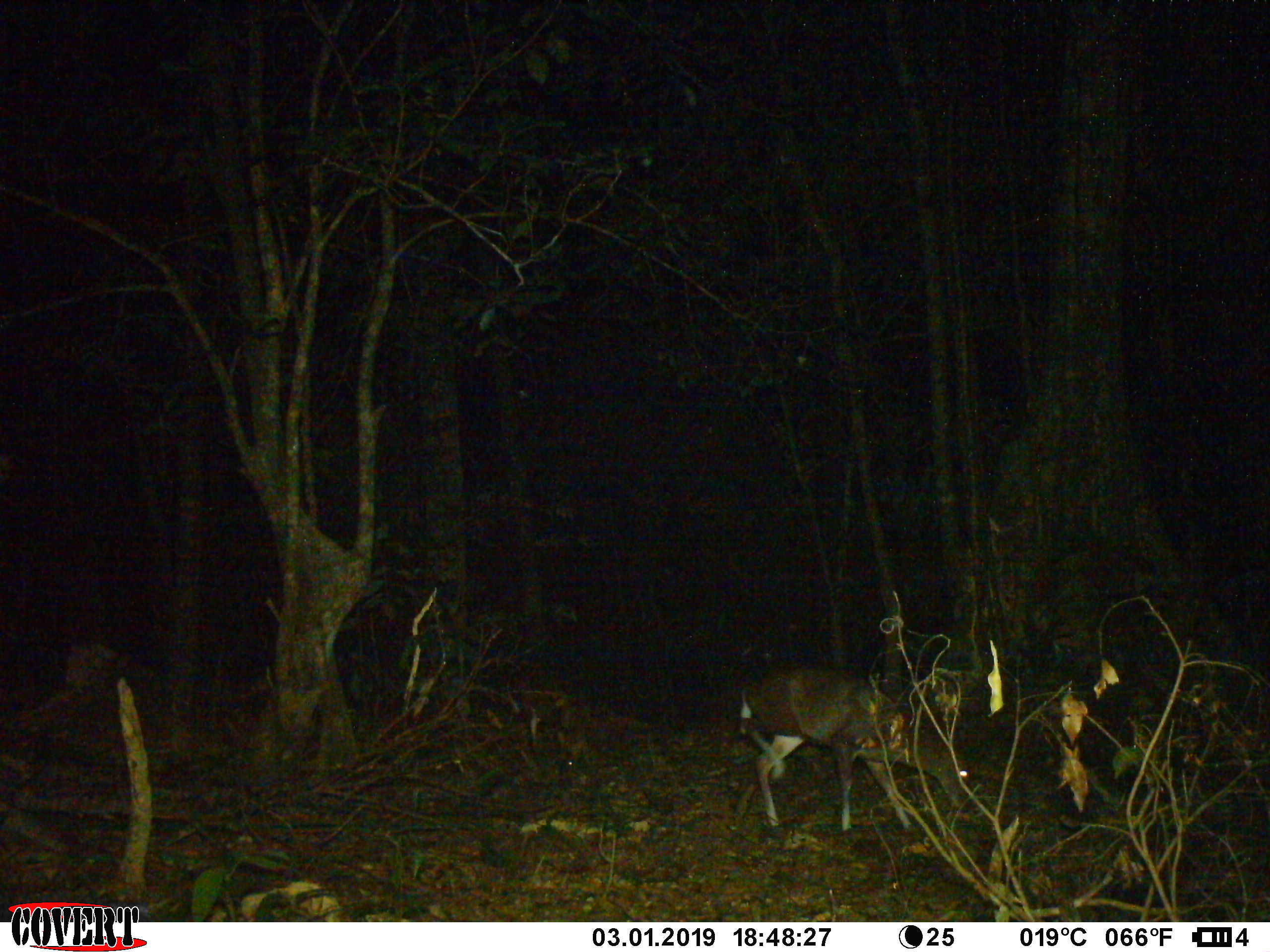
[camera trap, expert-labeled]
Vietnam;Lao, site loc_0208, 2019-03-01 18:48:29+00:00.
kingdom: Animalia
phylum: Chordata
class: Mammalia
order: Artiodactyla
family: Cervidae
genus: Muntiacus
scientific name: Muntiacus rooseveltorum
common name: roosevelt's muntjac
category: roosevelts muntjac group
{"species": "roosevelts muntjac group (roosevelt's muntjac) (Muntiacus rooseveltorum)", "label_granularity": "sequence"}